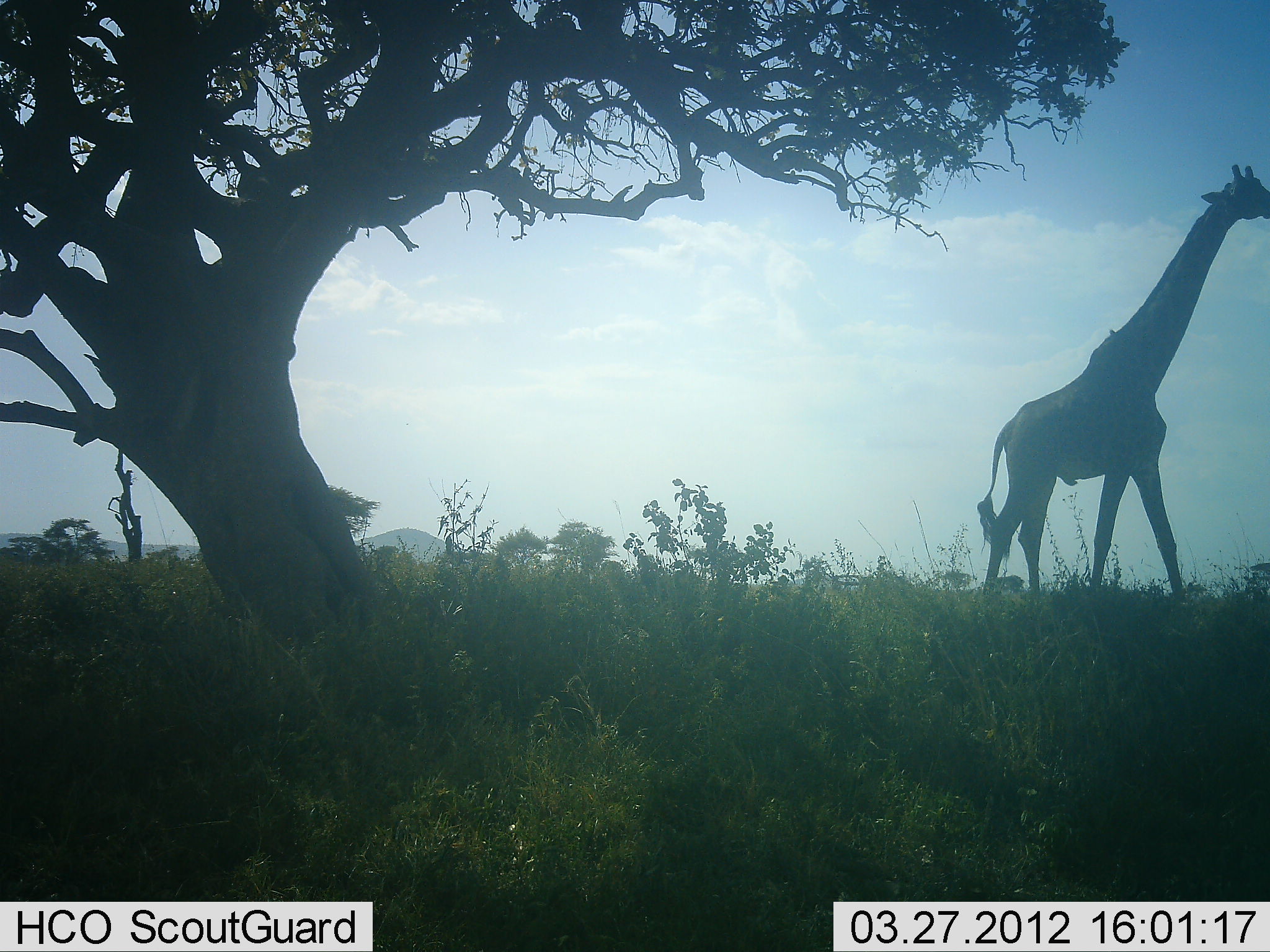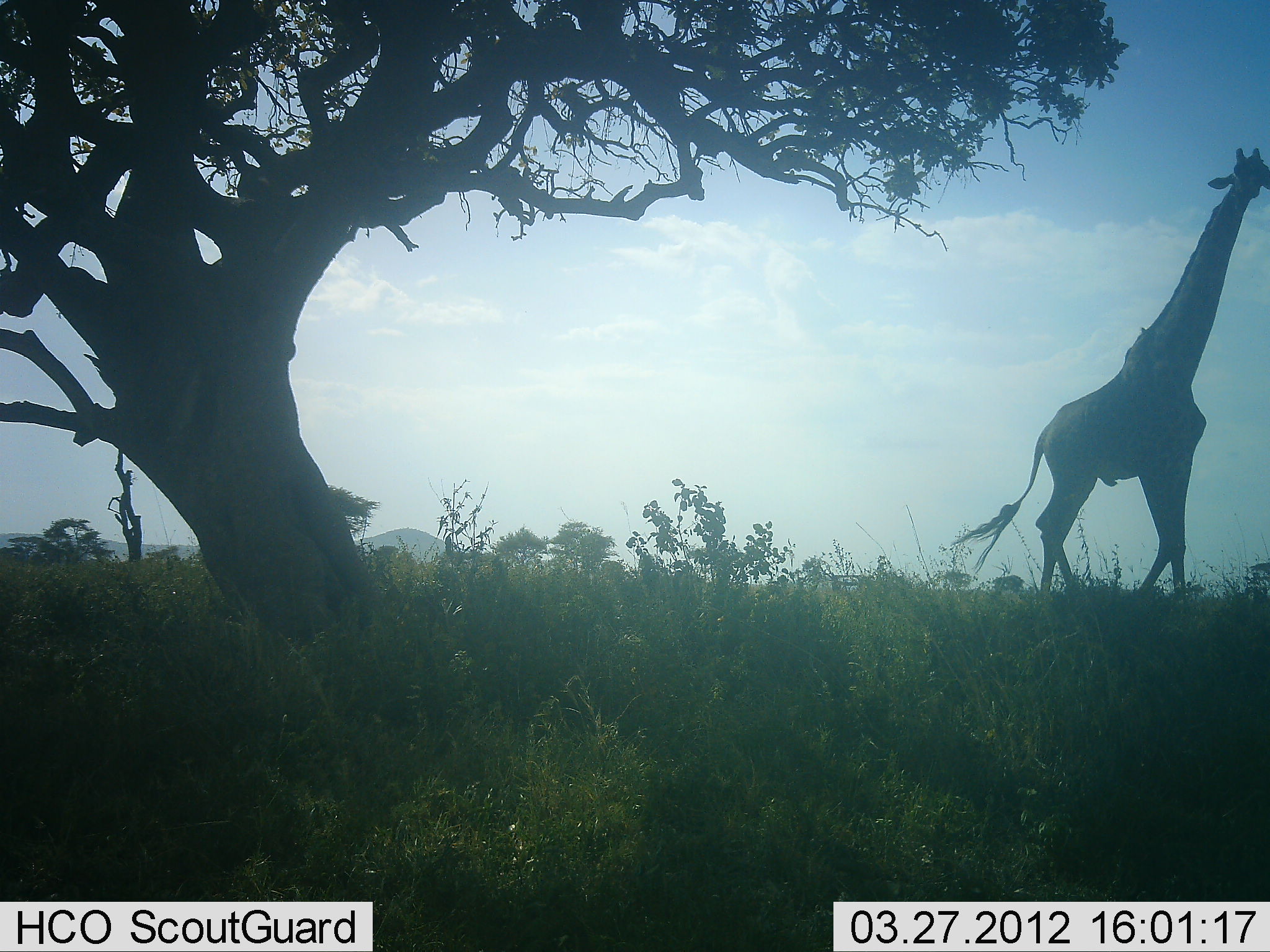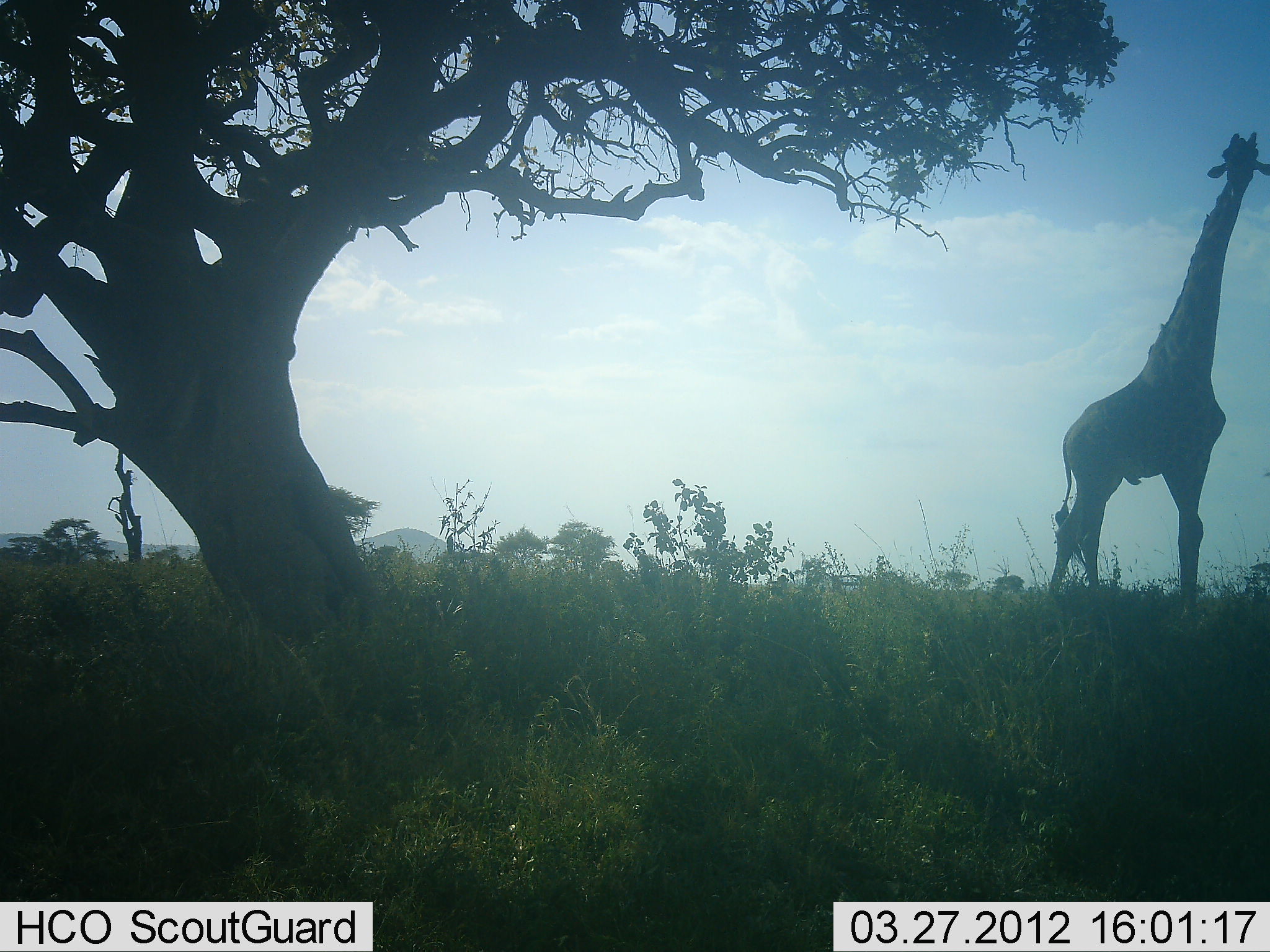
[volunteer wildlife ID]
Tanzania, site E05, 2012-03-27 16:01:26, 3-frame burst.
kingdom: Animalia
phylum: Chordata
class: Mammalia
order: Artiodactyla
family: Giraffidae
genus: Giraffa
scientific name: Giraffa camelopardalis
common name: giraffe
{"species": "giraffe (Giraffa camelopardalis)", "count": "1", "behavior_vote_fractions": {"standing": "12%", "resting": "0%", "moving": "88%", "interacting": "0%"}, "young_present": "0%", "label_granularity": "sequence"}